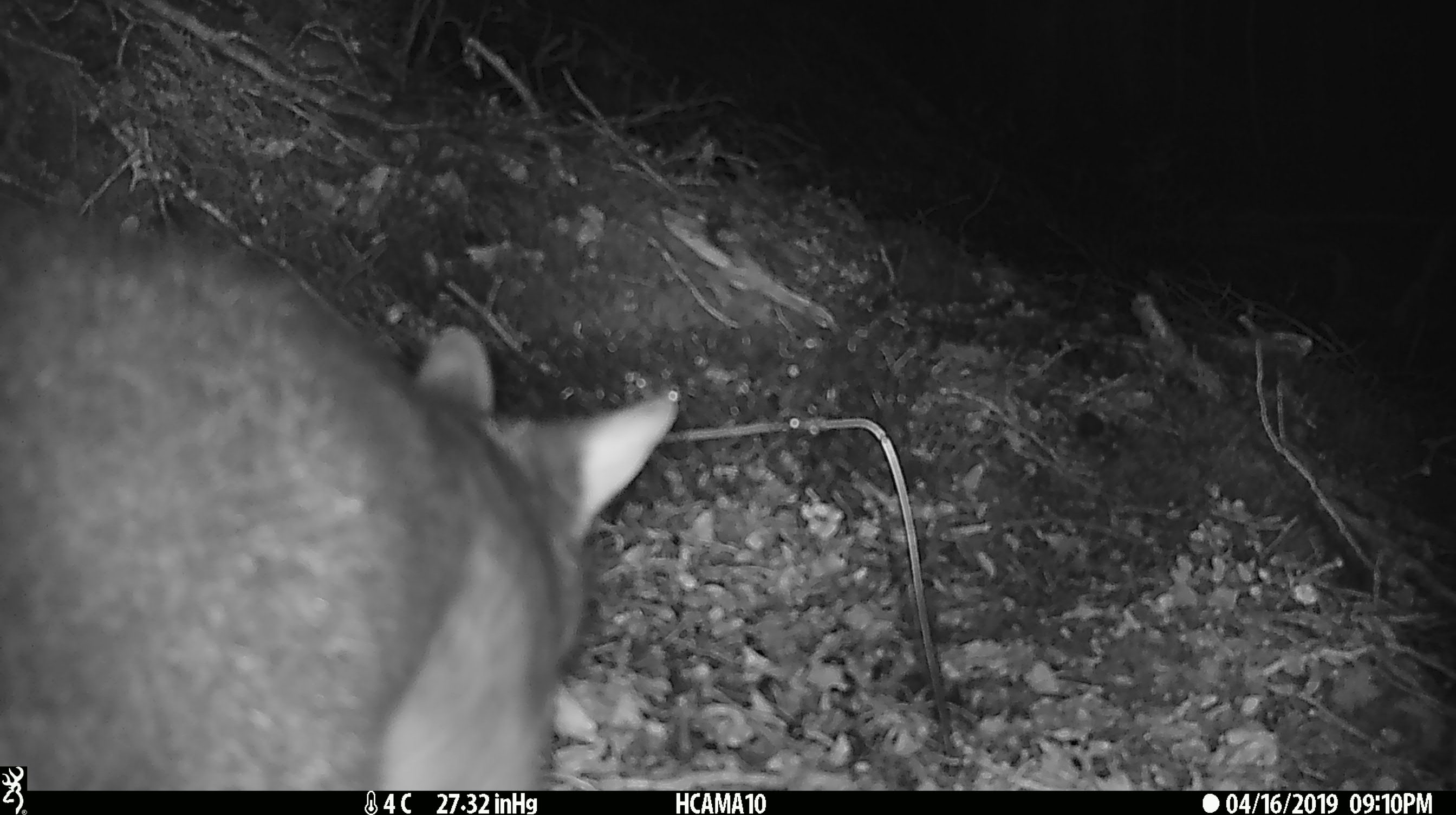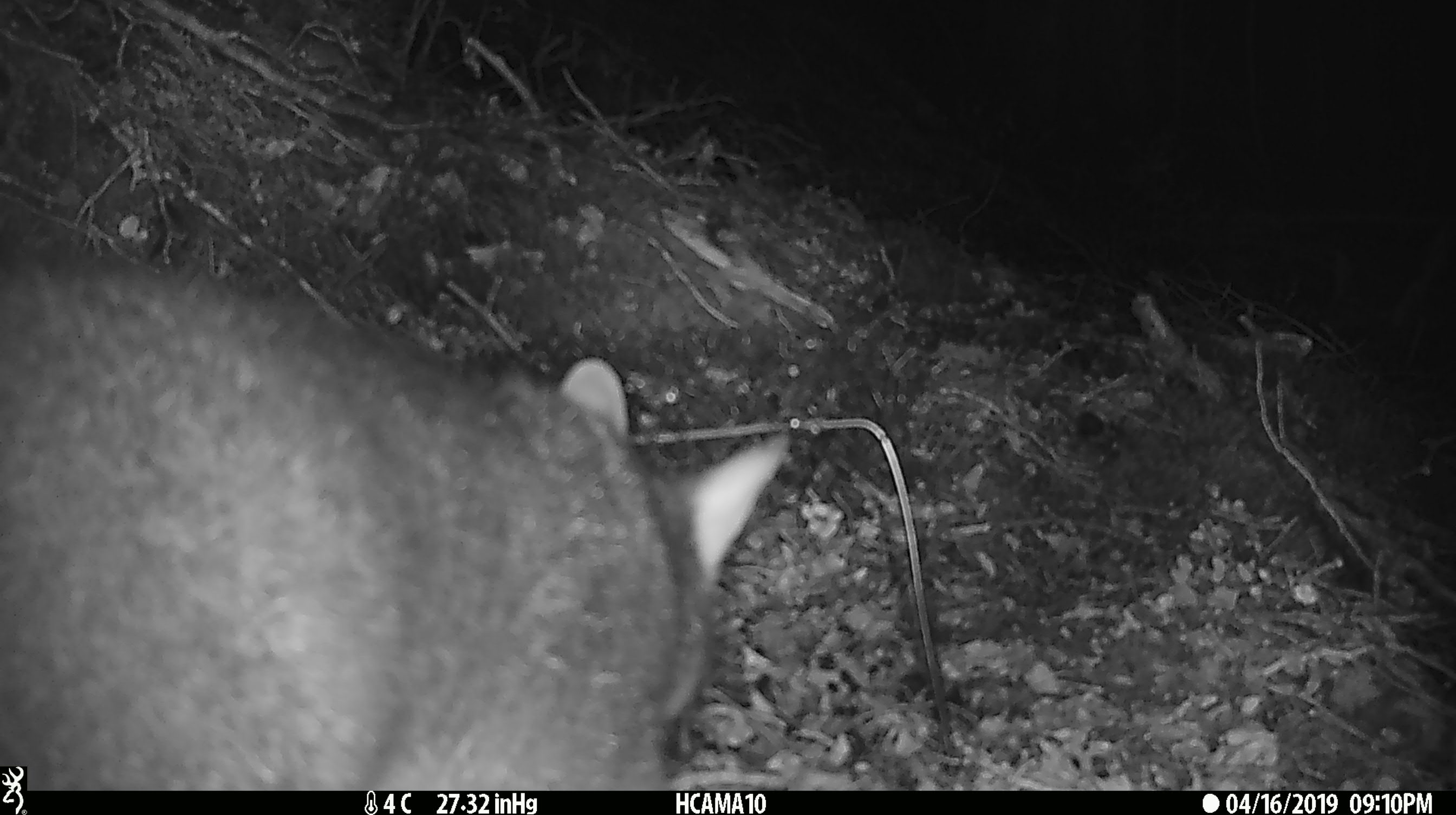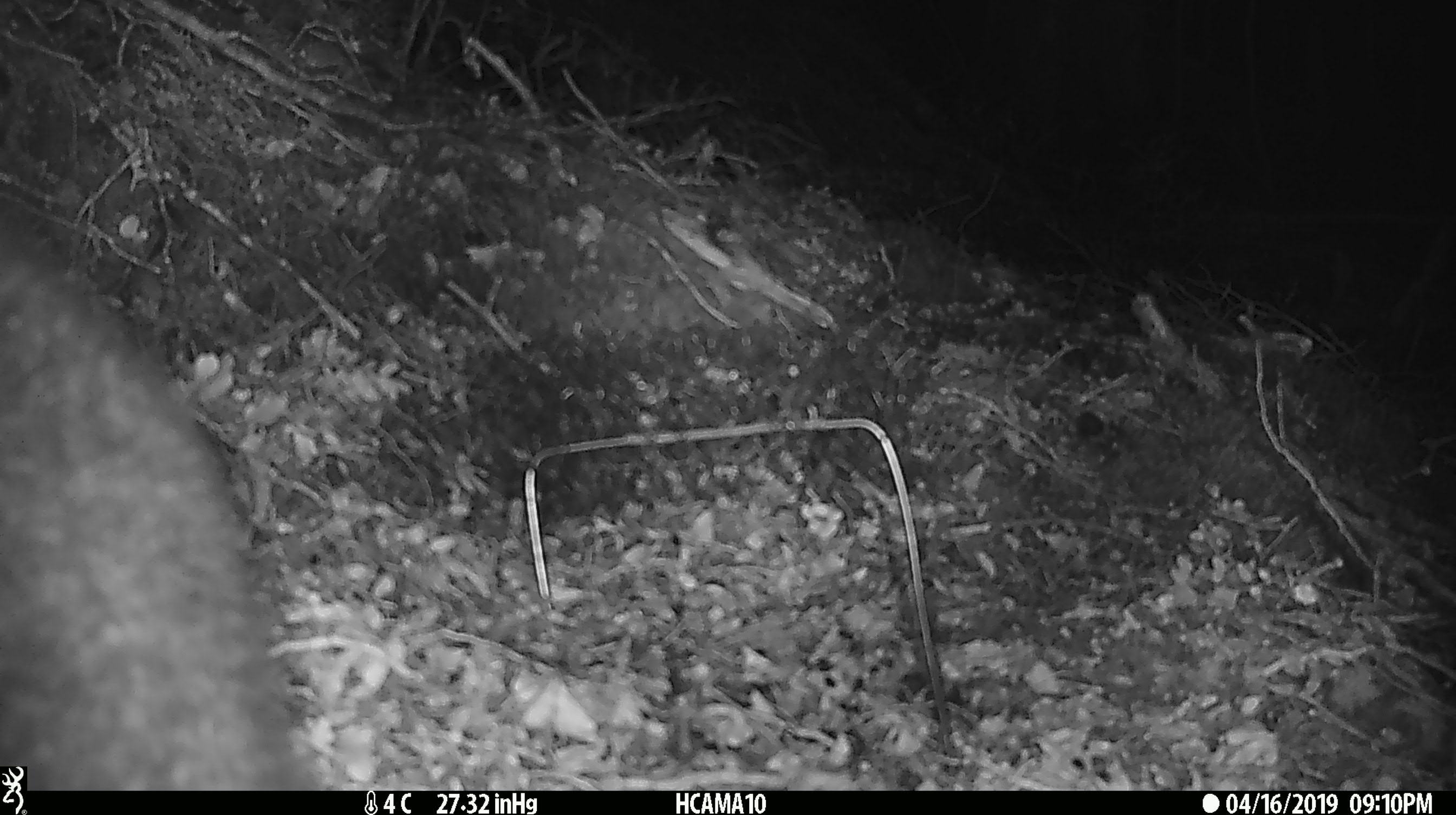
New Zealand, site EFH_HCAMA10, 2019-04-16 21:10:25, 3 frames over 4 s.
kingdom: Animalia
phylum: Chordata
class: Mammalia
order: Diprotodontia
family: Phalangeridae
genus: Trichosurus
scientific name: Trichosurus vulpecula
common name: common brushtail possum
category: possum